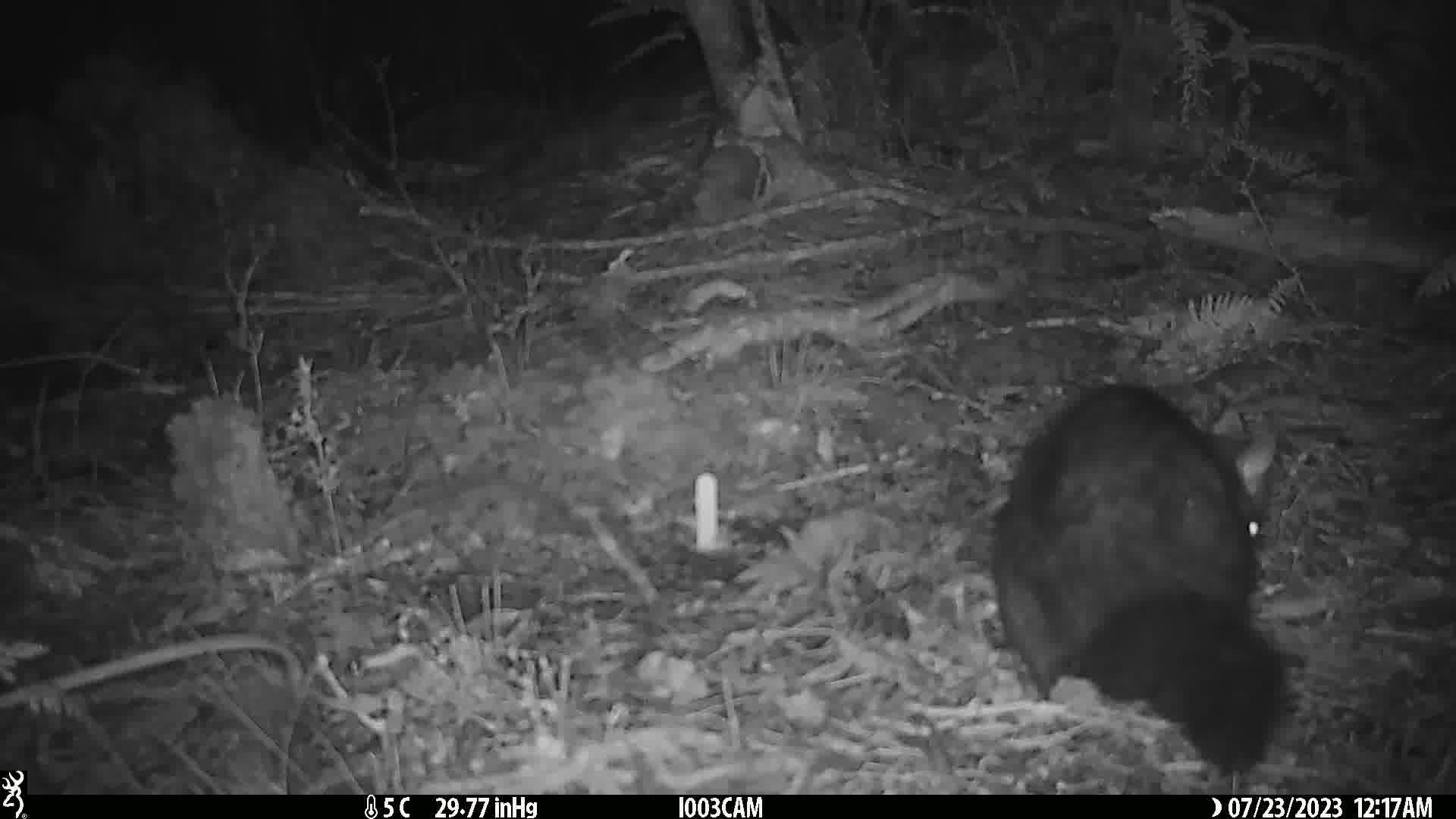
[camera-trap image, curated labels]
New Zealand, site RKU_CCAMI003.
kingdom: Animalia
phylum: Chordata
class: Mammalia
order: Diprotodontia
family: Phalangeridae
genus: Trichosurus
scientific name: Trichosurus vulpecula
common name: common brushtail possum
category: possum